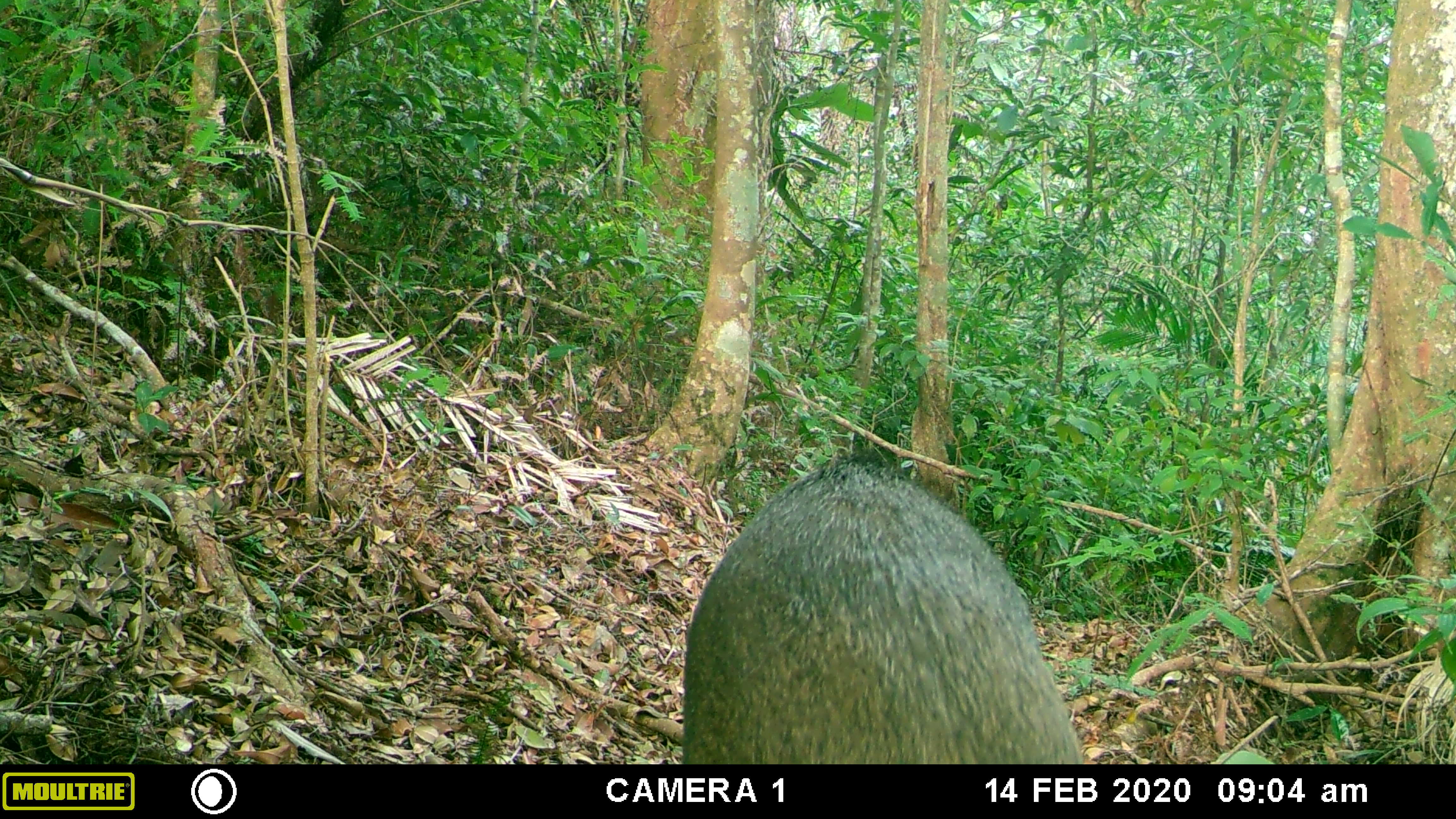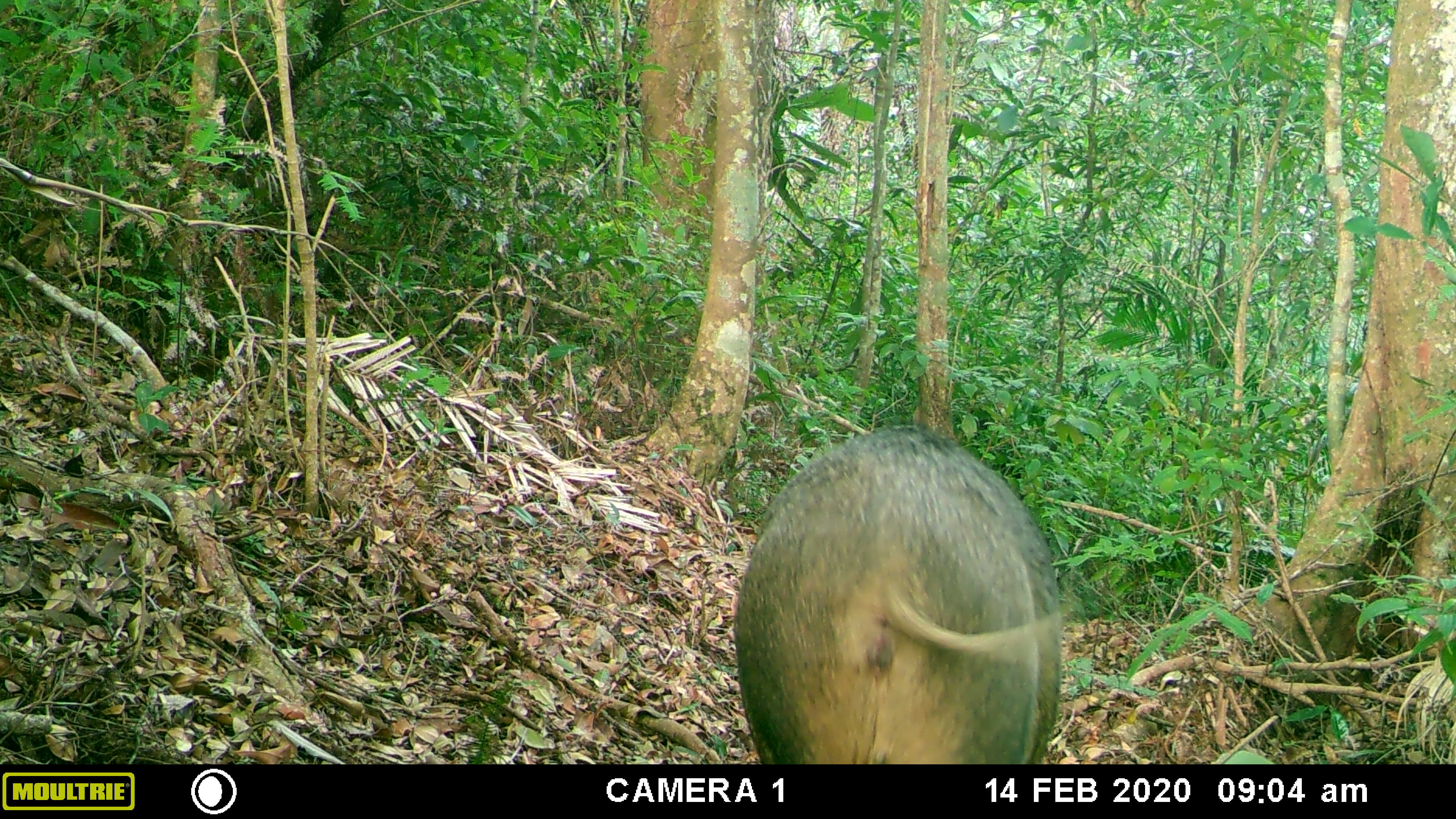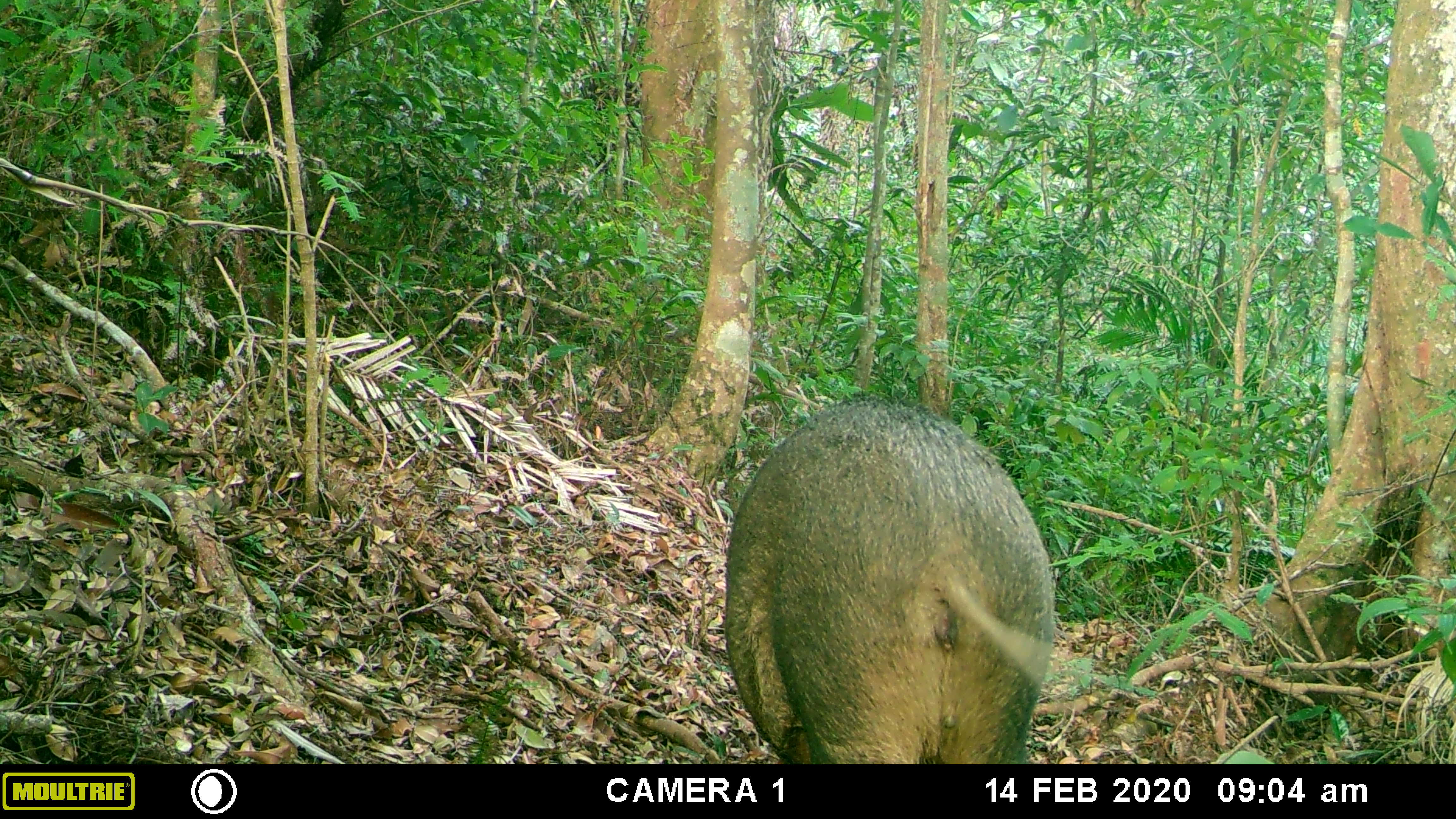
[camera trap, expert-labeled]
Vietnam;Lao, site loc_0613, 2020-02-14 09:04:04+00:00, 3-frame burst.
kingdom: Animalia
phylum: Chordata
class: Mammalia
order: Artiodactyla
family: Suidae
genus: Sus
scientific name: Sus scrofa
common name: eurasian wild pig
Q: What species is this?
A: Eurasian wild pig (Sus scrofa).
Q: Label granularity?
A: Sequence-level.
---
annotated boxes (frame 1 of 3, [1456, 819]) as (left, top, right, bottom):
eurasian wild pig: (682, 460, 1082, 764)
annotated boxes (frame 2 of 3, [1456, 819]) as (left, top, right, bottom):
eurasian wild pig: (733, 424, 1061, 764)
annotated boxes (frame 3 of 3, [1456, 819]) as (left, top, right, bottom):
eurasian wild pig: (724, 395, 1055, 764)